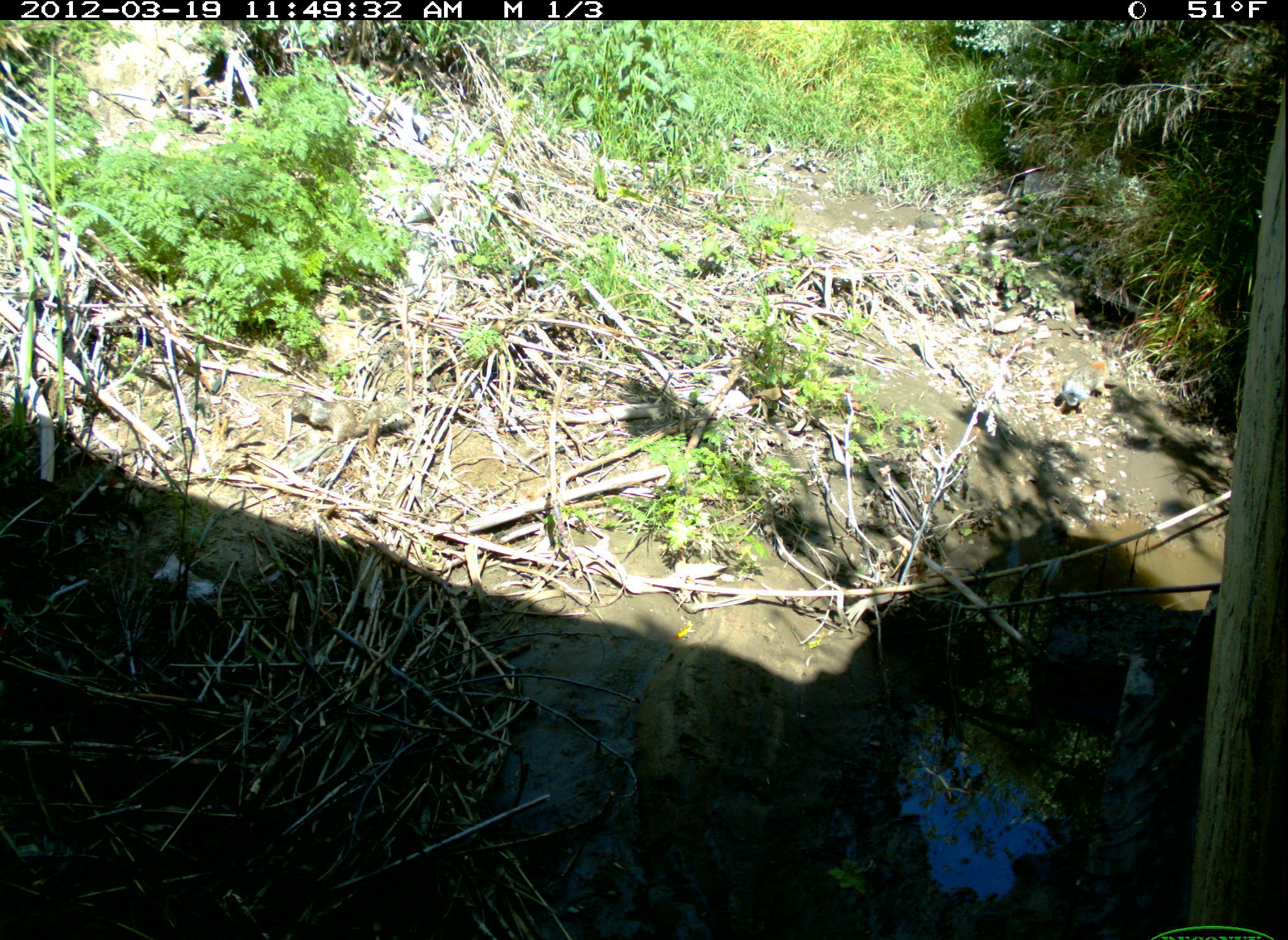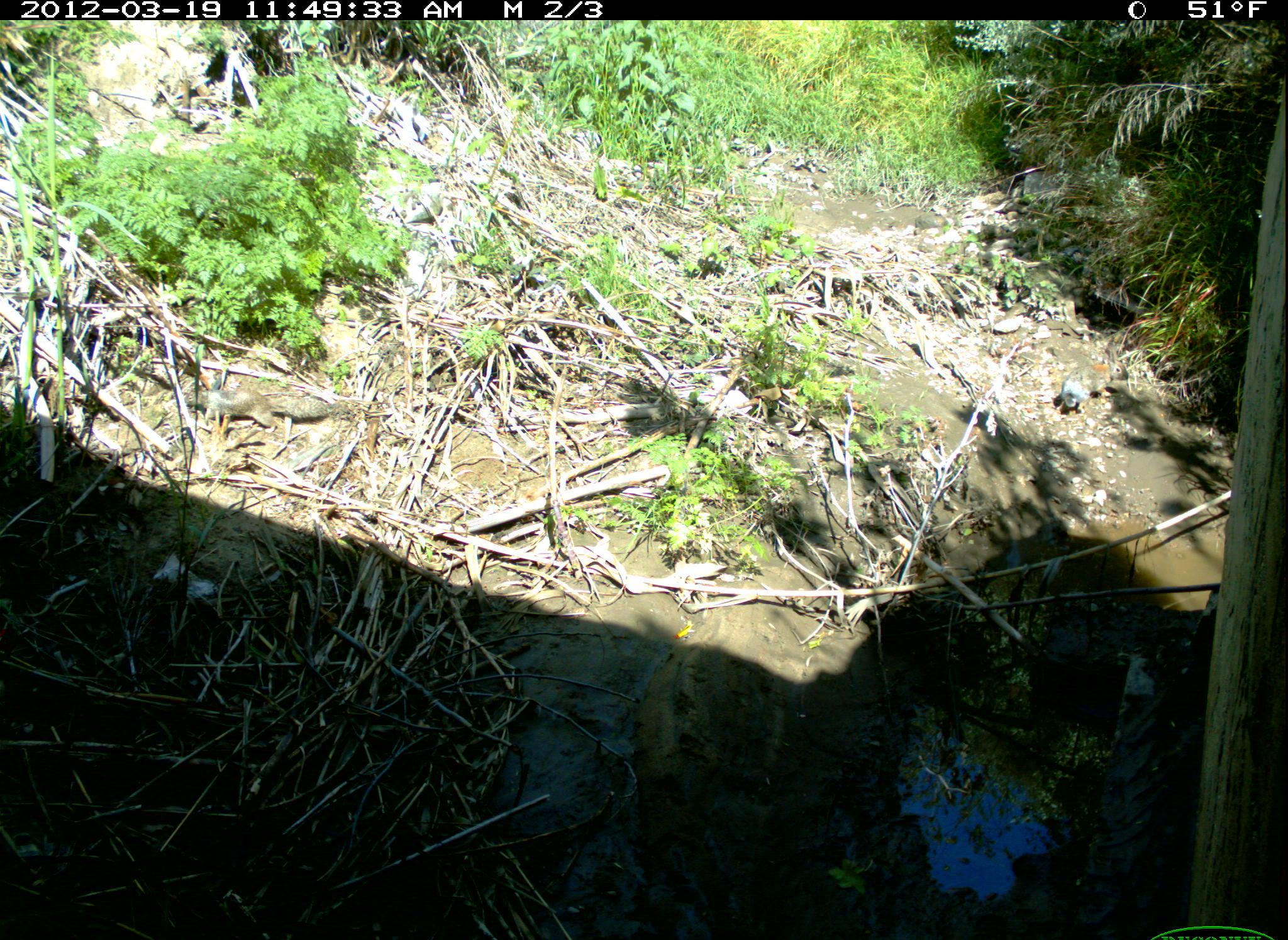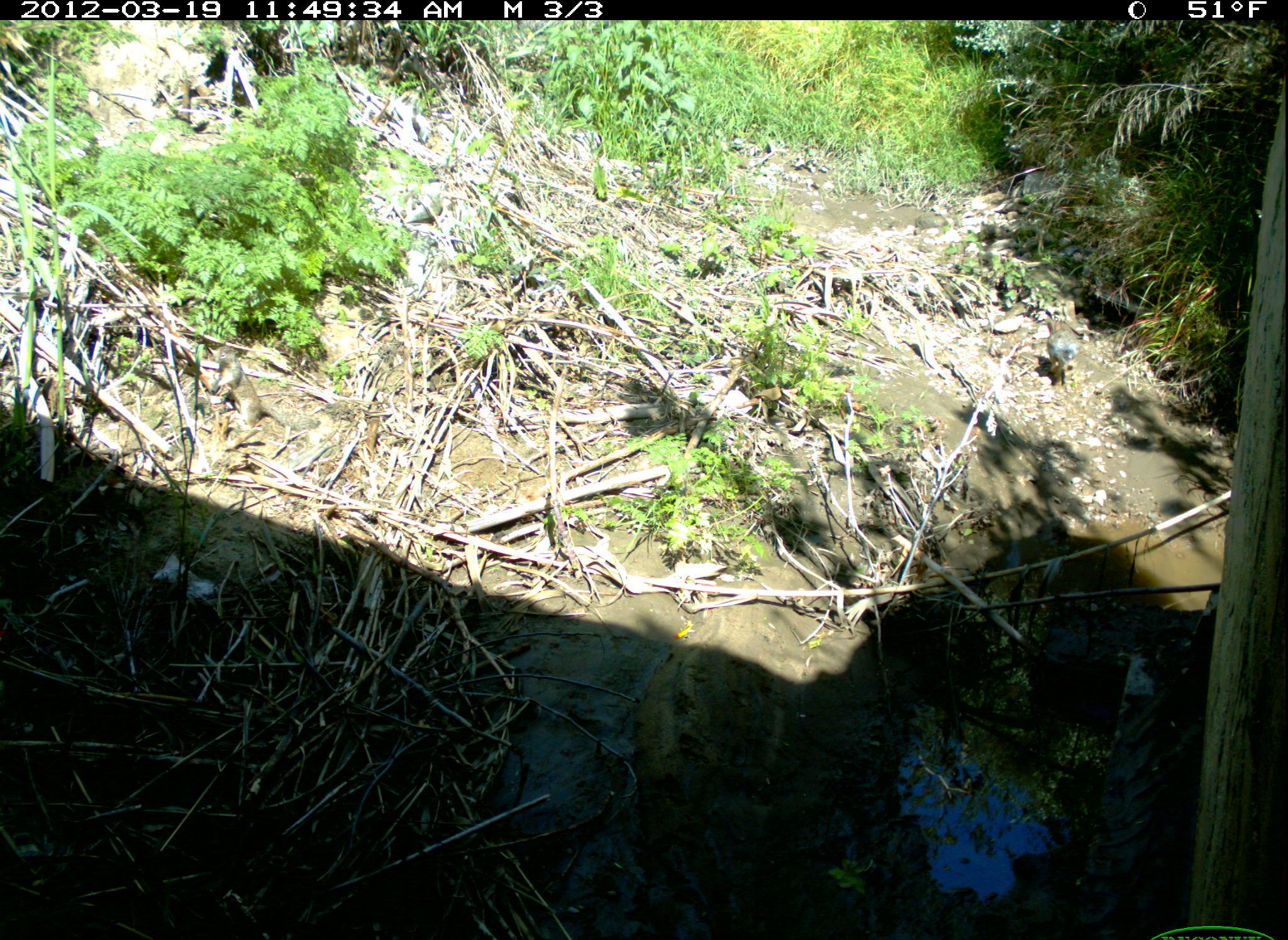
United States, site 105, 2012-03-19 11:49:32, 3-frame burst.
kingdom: Animalia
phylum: Chordata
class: Mammalia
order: Rodentia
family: Sciuridae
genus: Sciurus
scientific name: Sciurus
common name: squirrel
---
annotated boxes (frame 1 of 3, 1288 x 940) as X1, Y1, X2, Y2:
squirrel: 283, 386, 412, 449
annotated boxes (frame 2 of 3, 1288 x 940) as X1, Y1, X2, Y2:
squirrel: 185, 380, 336, 430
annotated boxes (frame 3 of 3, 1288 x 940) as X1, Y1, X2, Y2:
squirrel: 1042, 315, 1084, 386